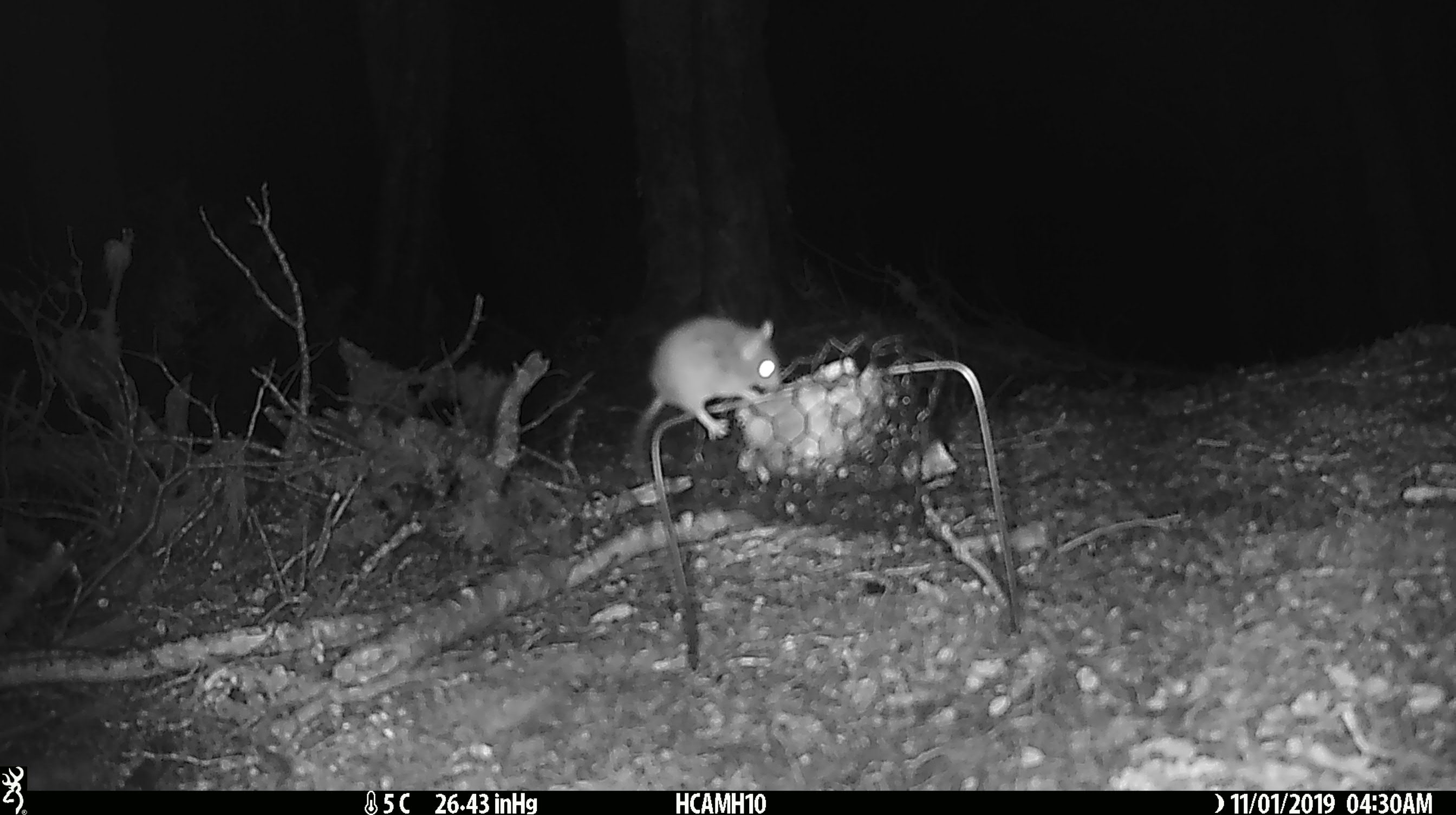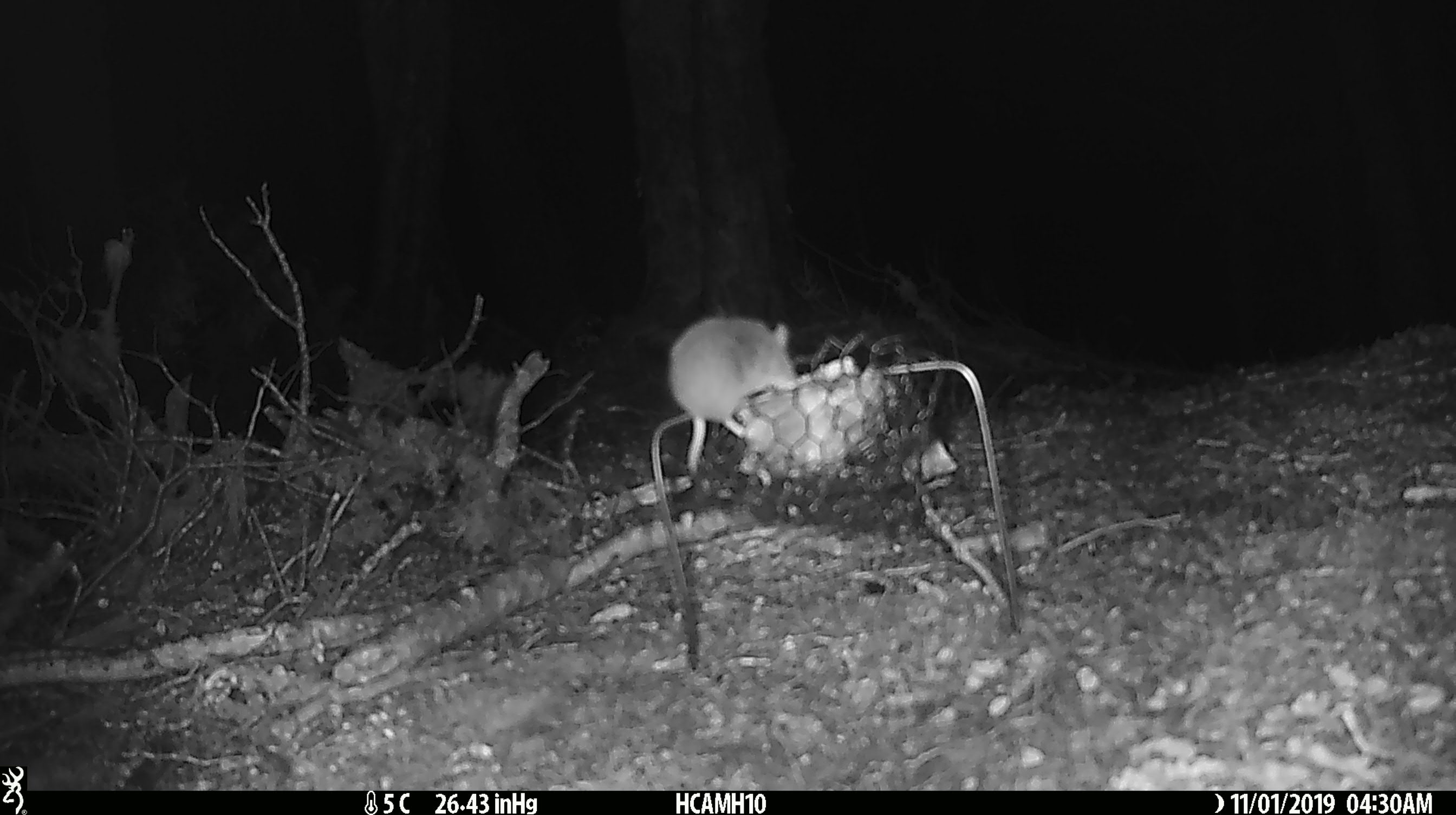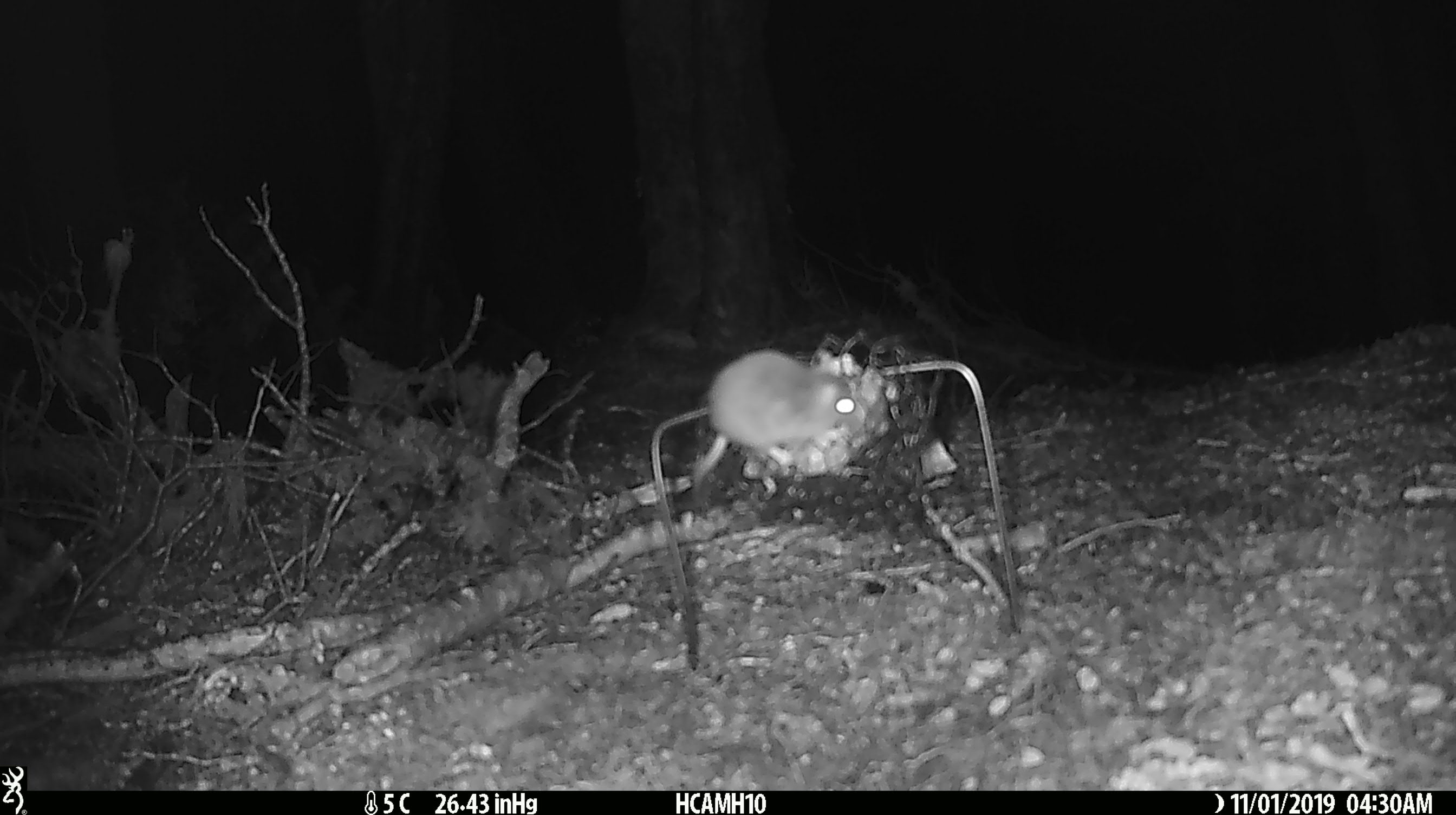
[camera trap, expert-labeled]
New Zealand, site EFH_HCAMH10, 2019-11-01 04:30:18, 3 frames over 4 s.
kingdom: Animalia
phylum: Chordata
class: Mammalia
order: Rodentia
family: Muridae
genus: Mus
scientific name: Mus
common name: mouse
Mouse (Mus).